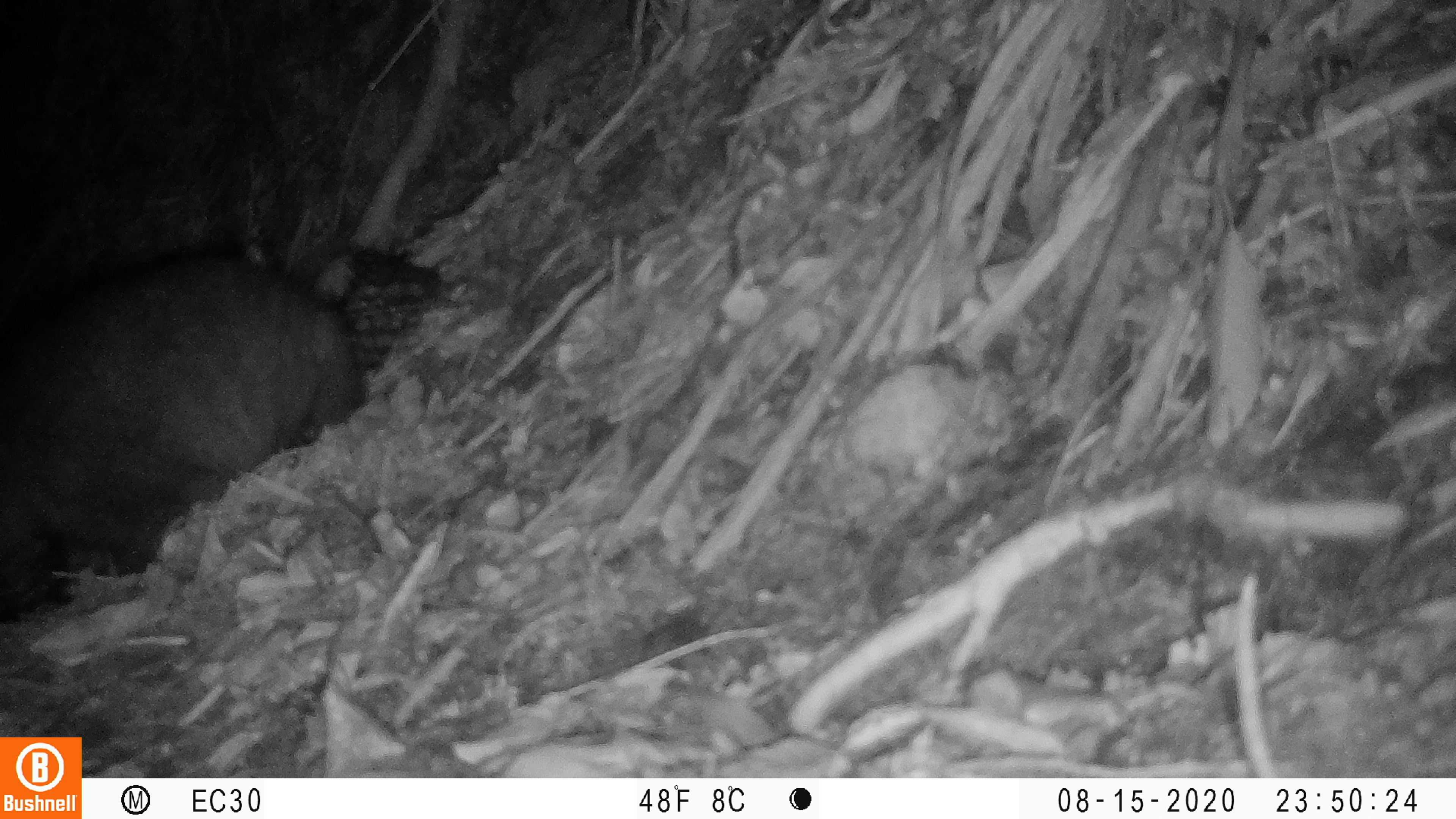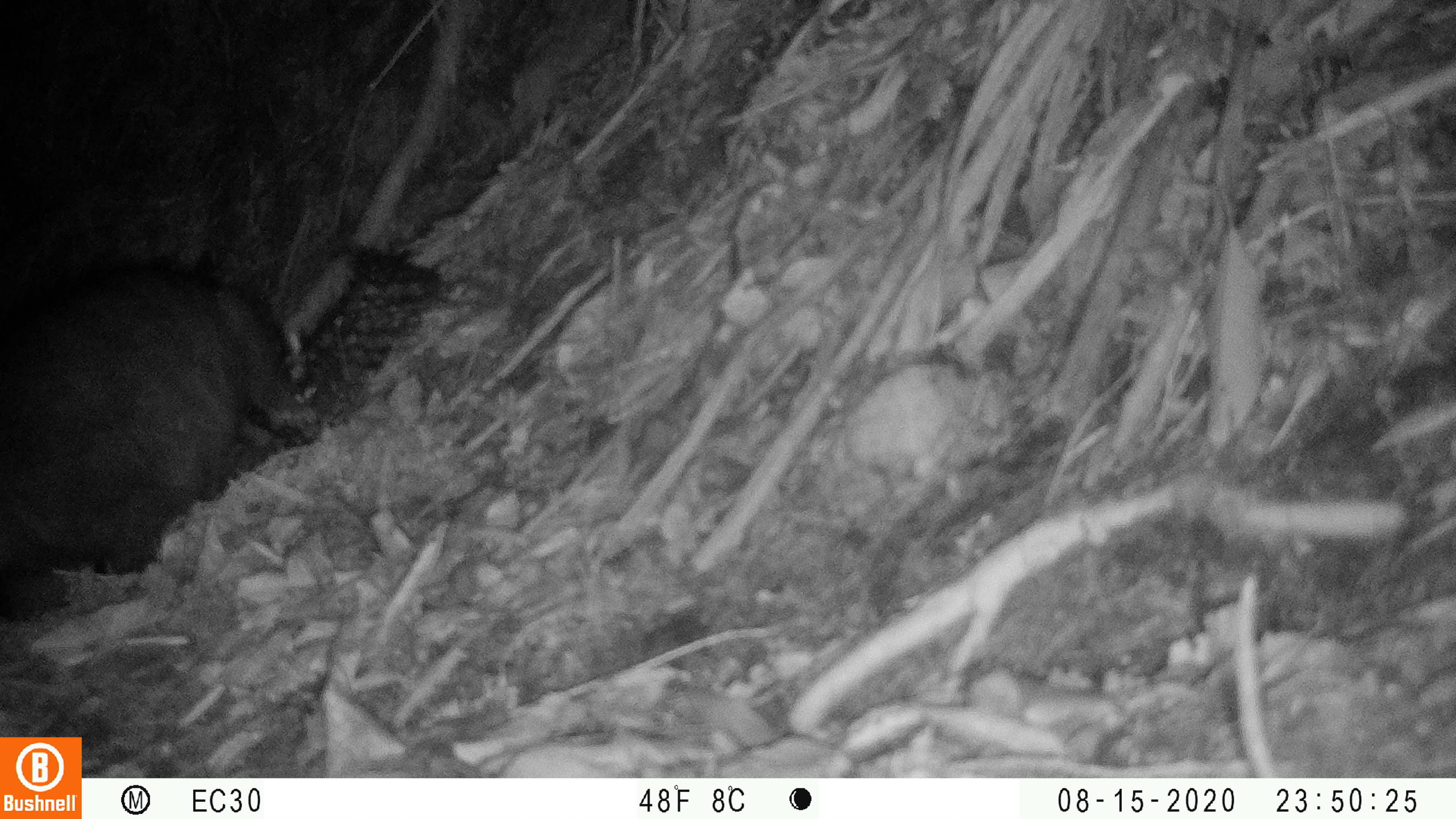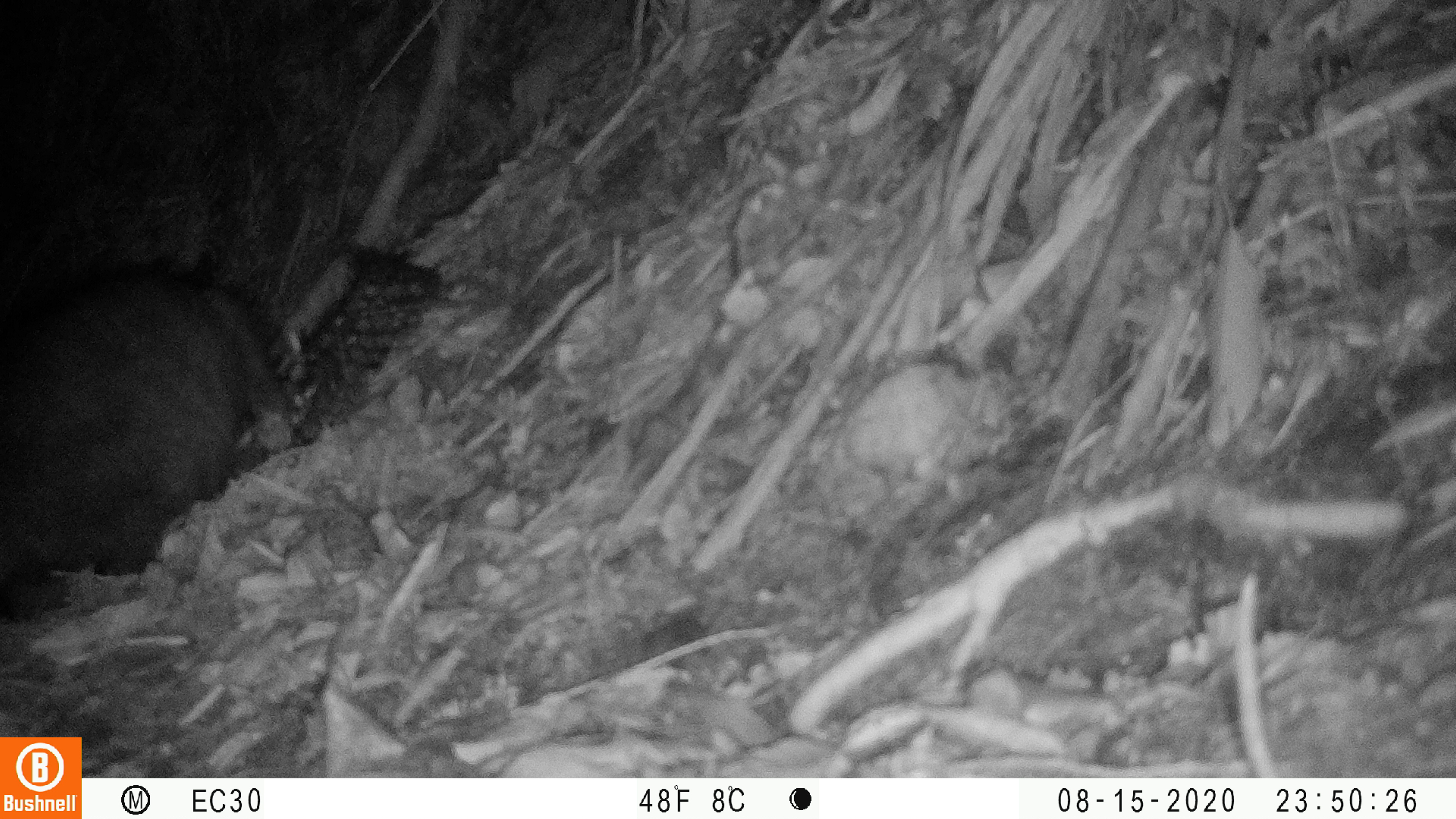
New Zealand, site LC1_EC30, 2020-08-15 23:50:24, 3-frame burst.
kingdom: Animalia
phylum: Chordata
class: Mammalia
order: Diprotodontia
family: Phalangeridae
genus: Trichosurus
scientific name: Trichosurus vulpecula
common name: common brushtail possum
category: possum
Possum (common brushtail possum) (Trichosurus vulpecula).